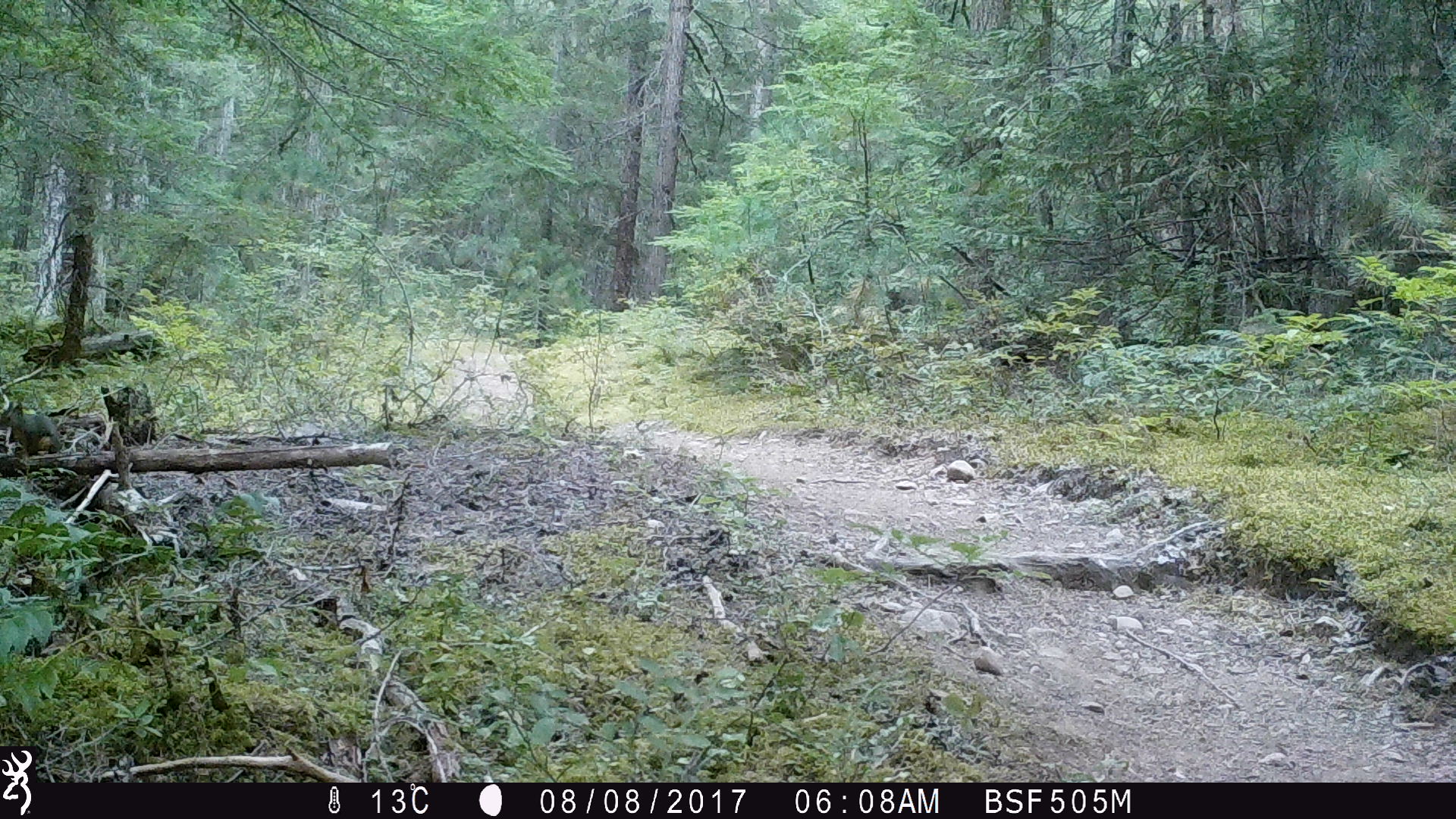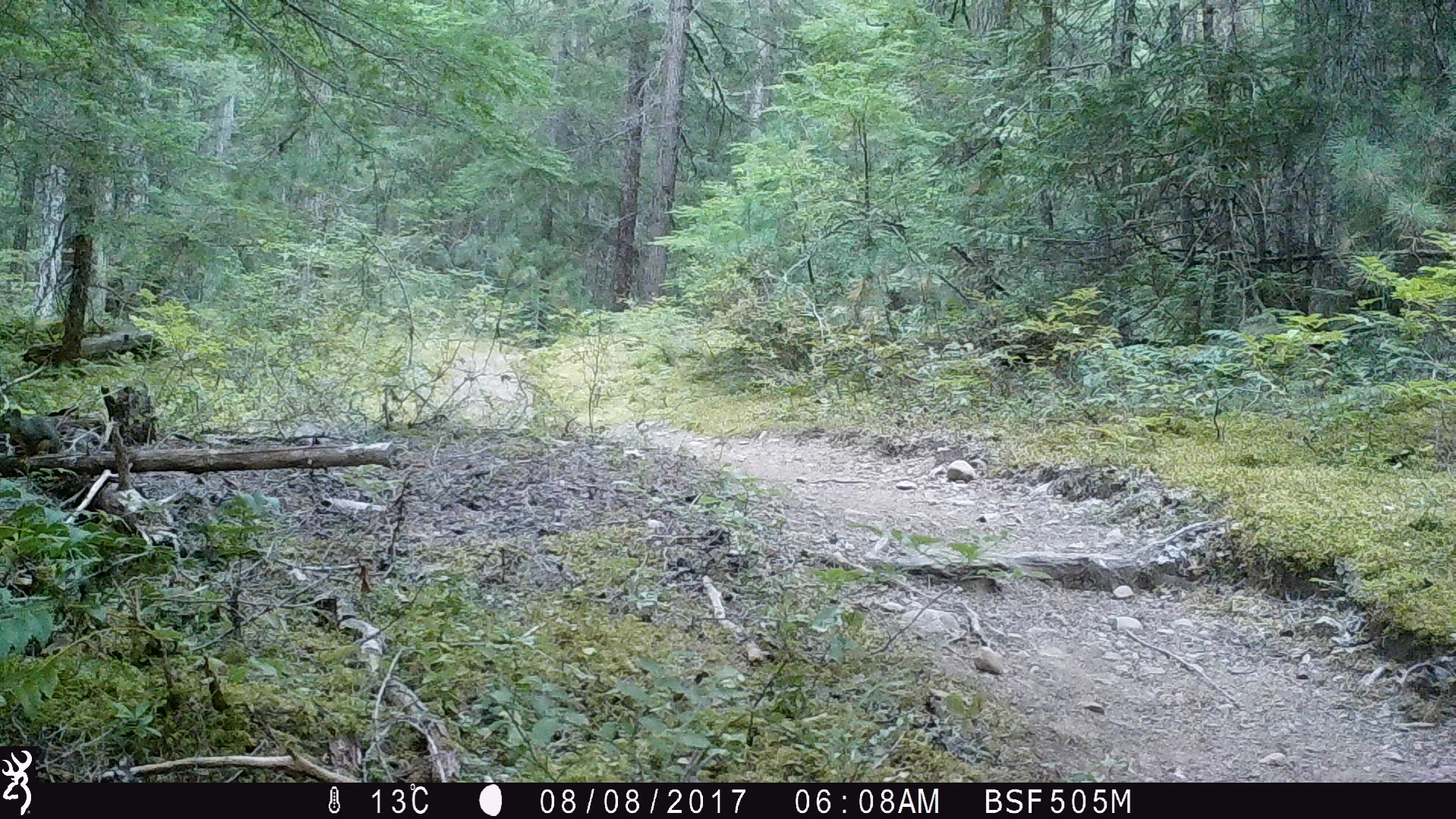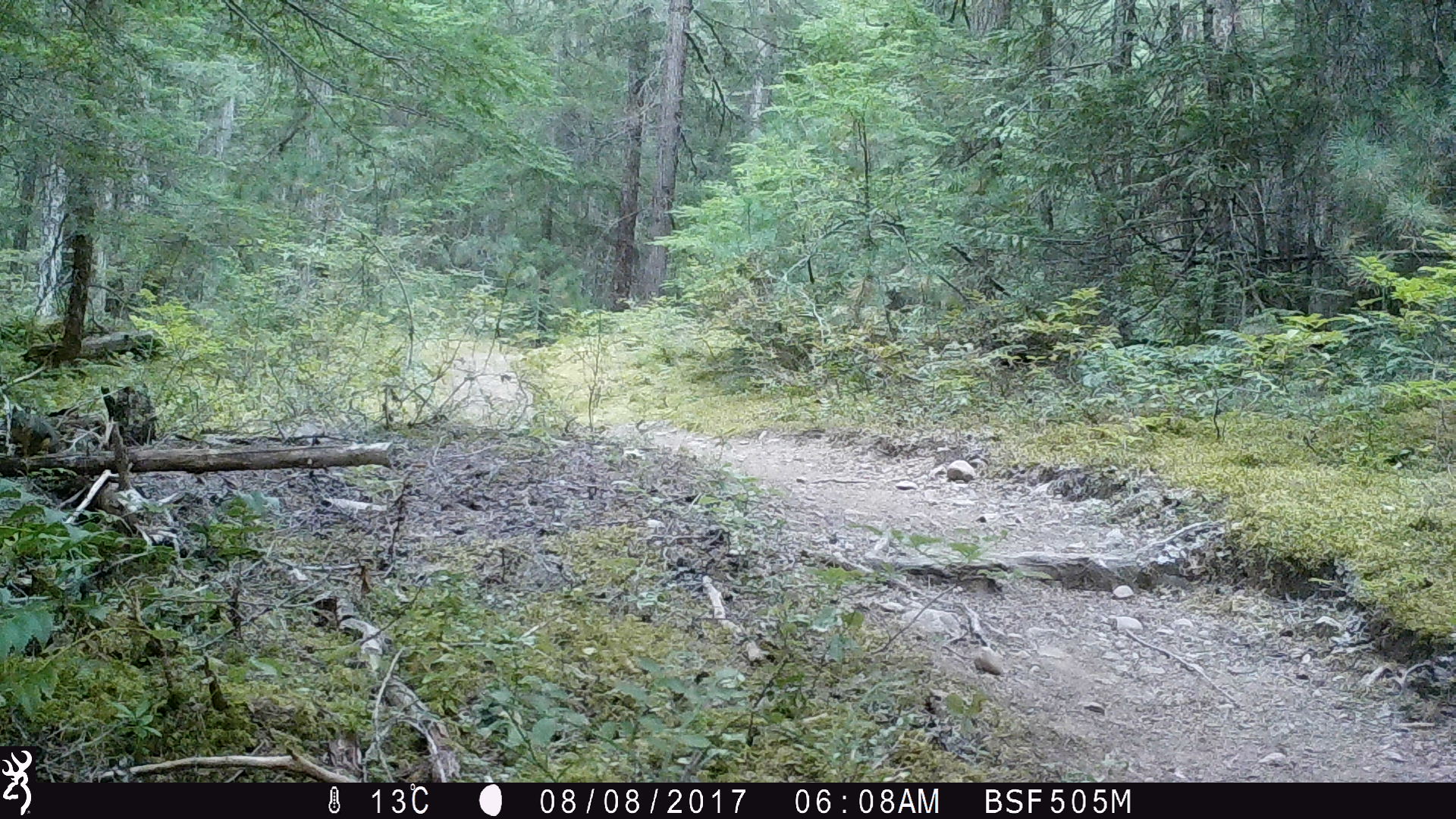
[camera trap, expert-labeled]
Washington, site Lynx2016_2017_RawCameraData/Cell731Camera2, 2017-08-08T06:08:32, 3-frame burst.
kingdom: Animalia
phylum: Chordata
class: Mammalia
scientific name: Mammalia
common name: small mammal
Small mammal (Mammalia). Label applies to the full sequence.